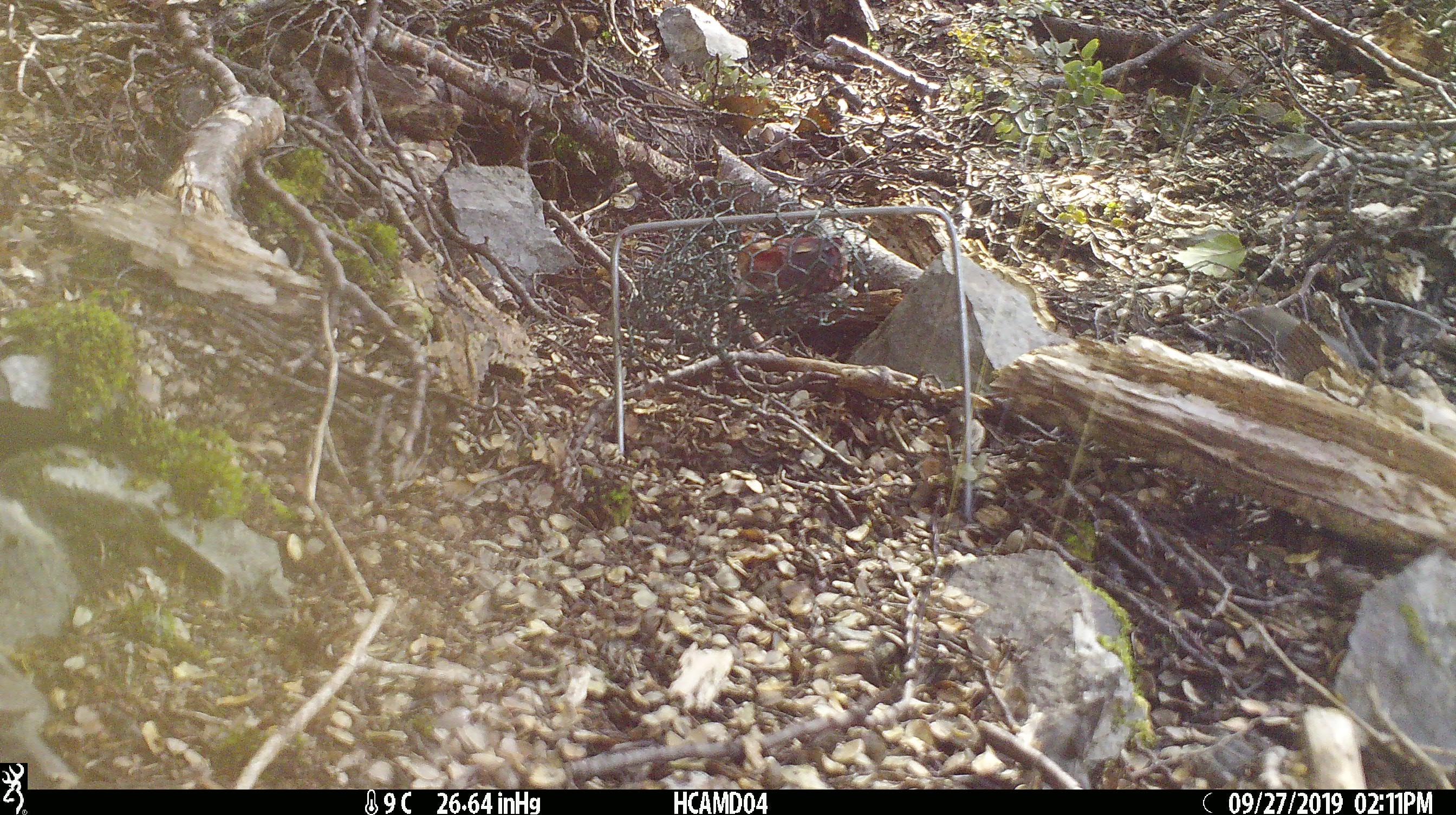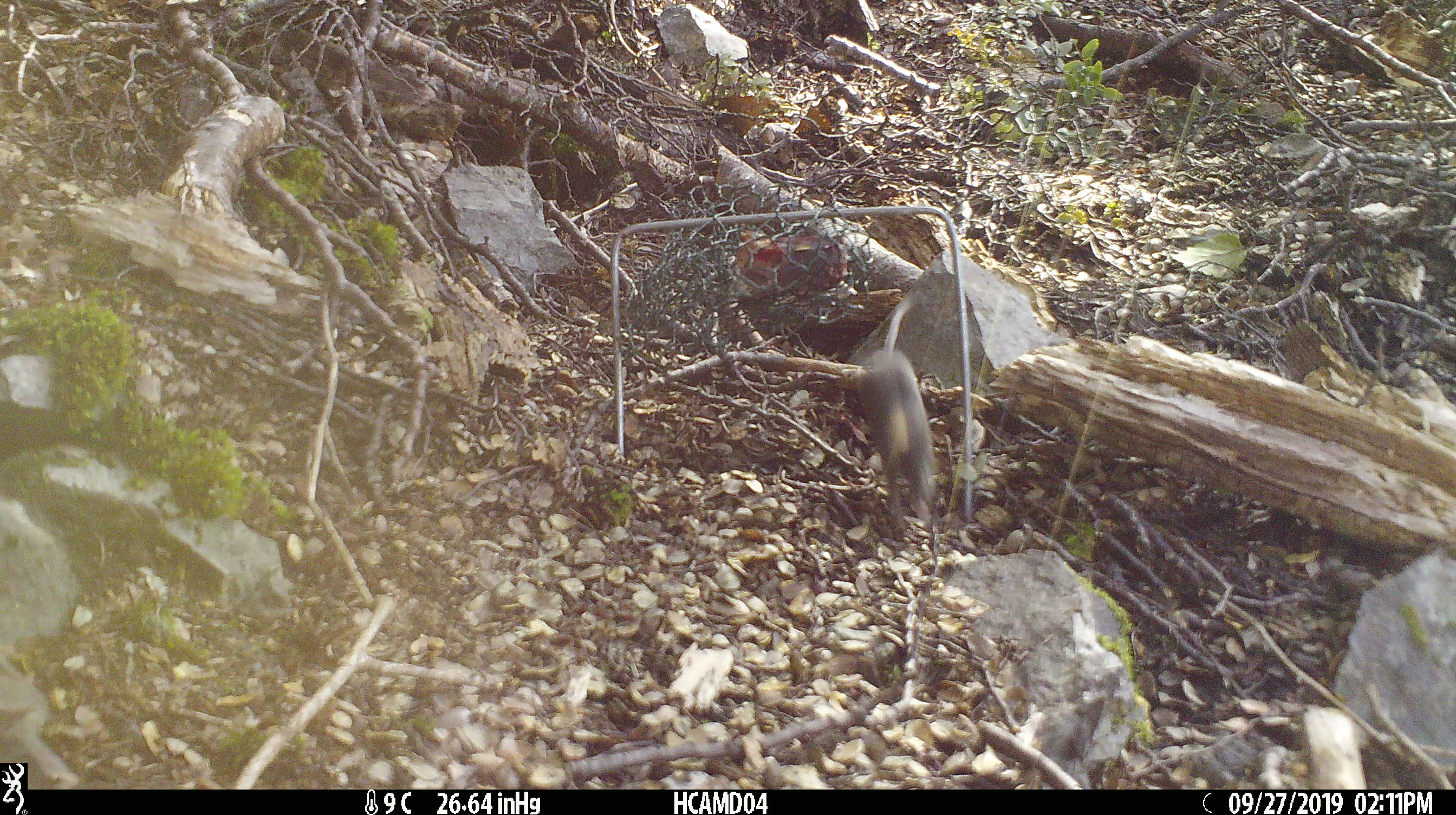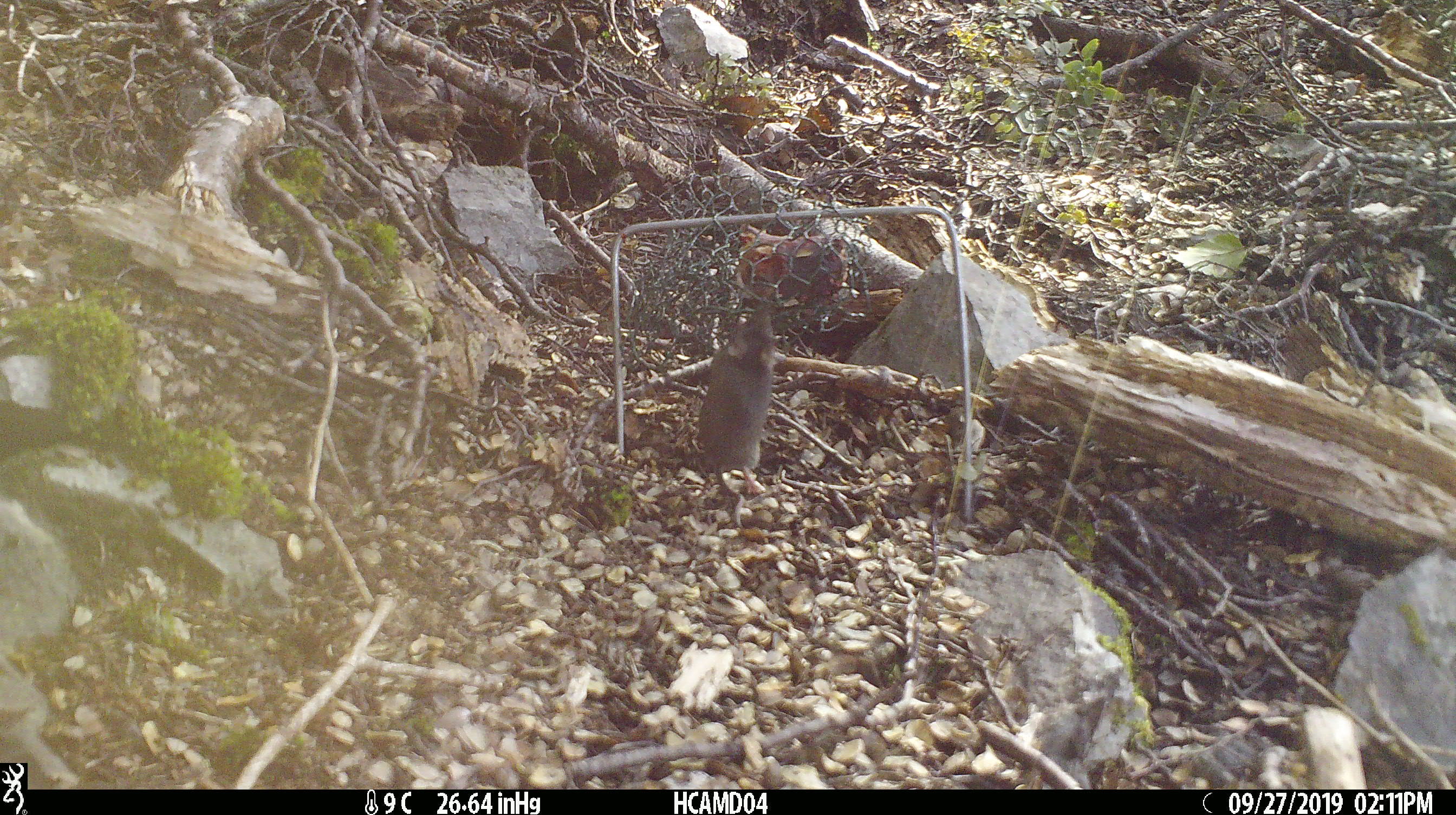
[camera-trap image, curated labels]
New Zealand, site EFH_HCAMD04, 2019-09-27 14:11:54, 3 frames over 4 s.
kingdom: Animalia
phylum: Chordata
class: Mammalia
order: Rodentia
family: Muridae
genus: Mus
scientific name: Mus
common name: mouse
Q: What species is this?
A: Mouse (Mus).